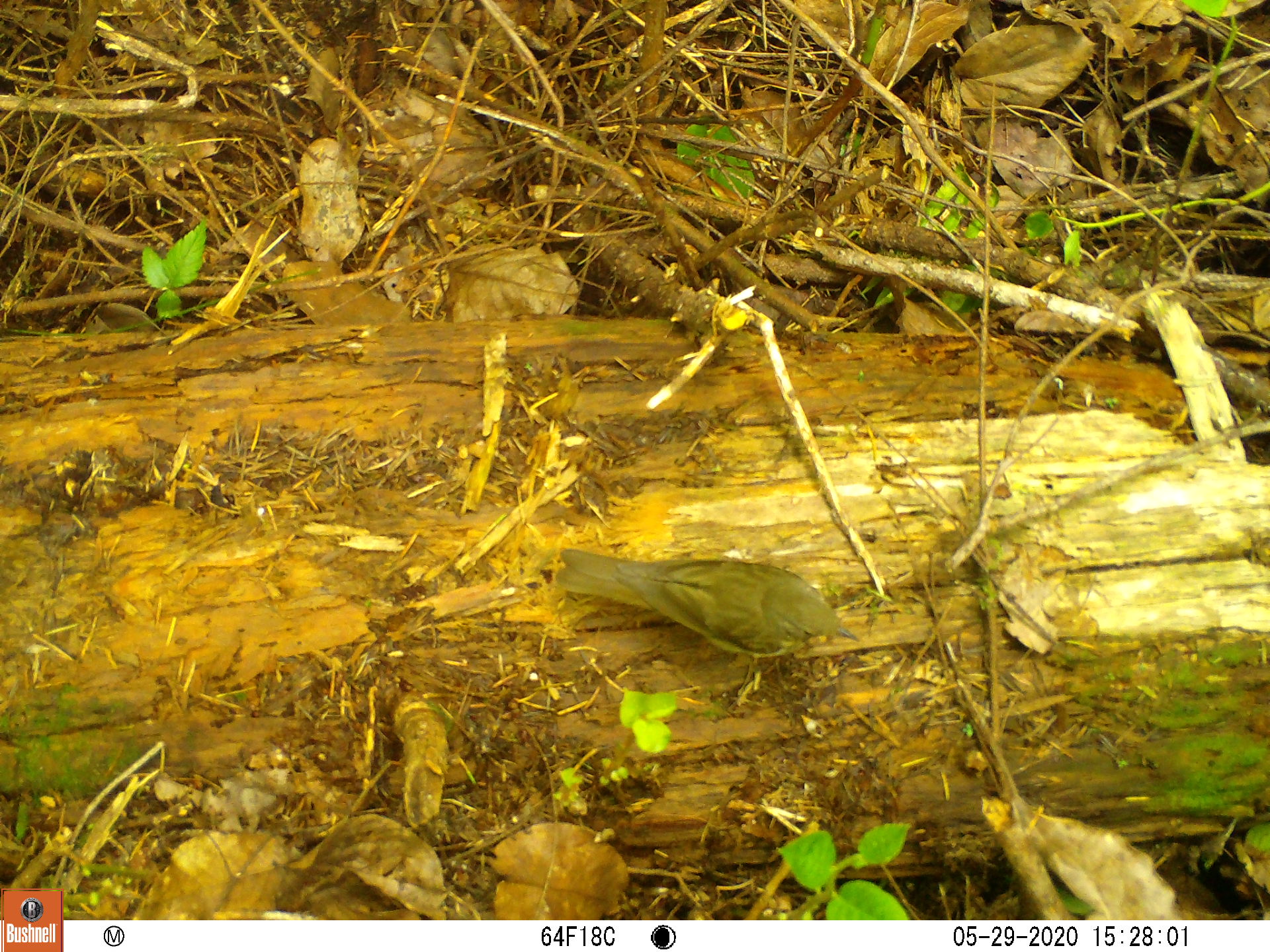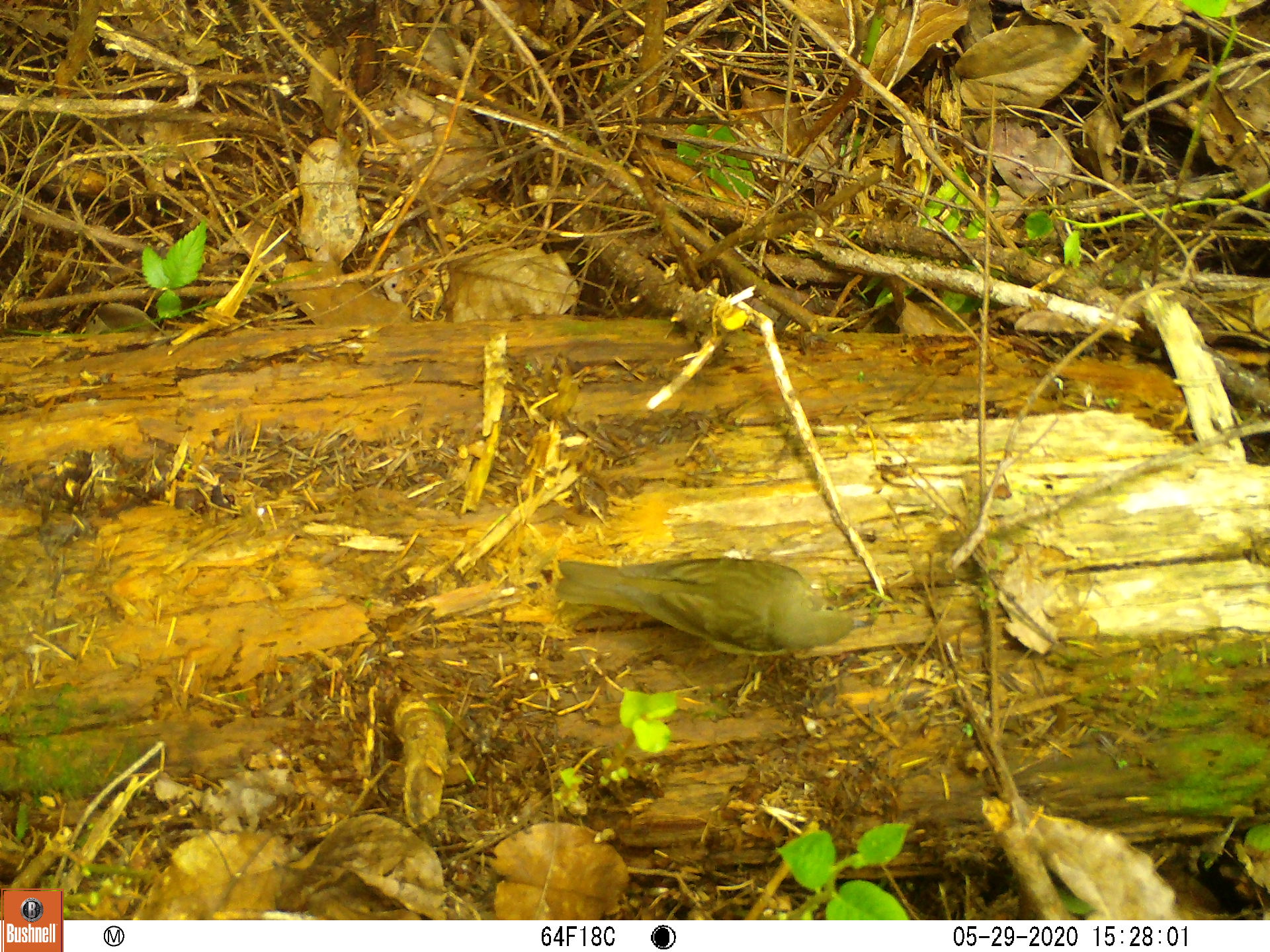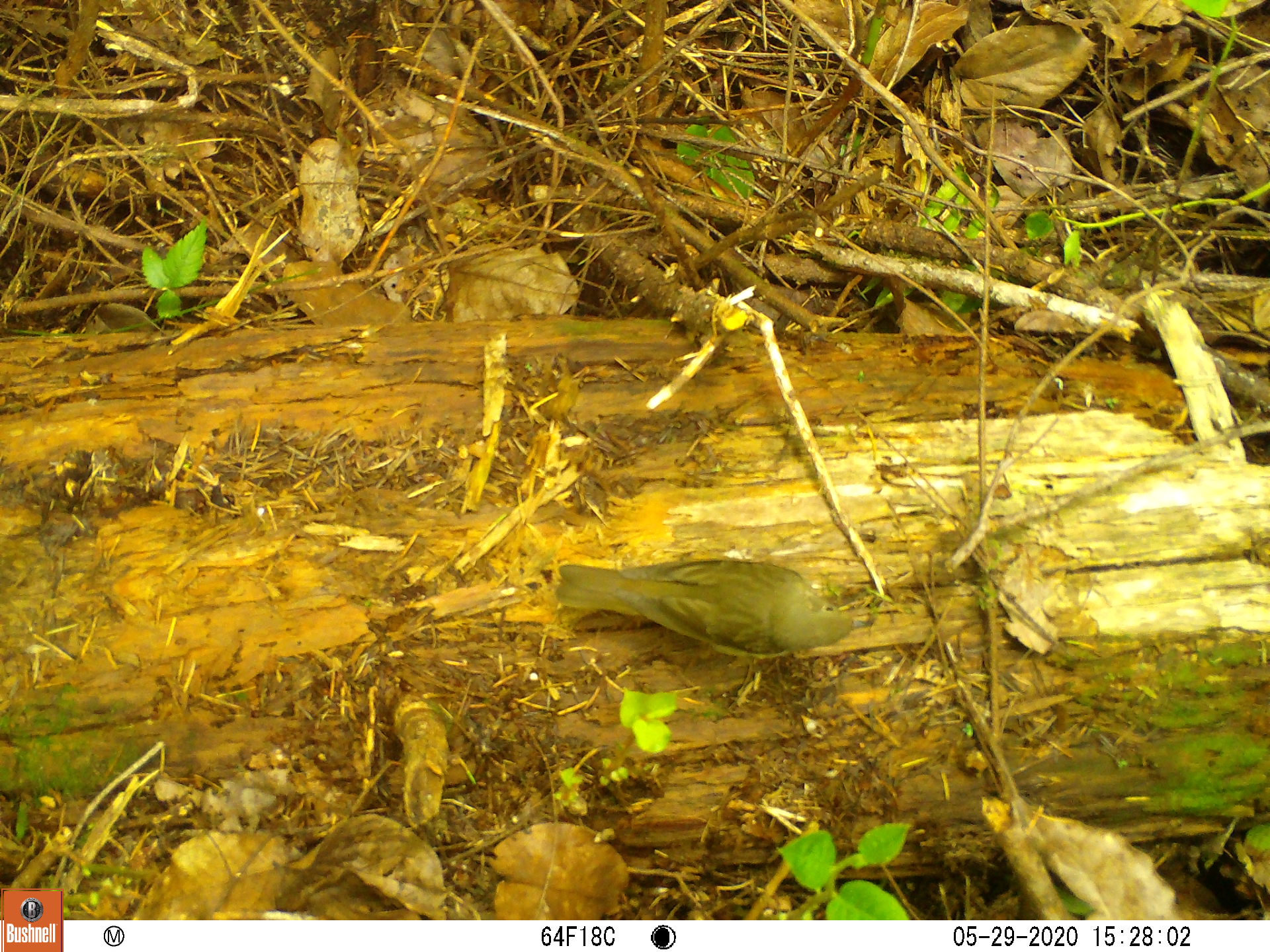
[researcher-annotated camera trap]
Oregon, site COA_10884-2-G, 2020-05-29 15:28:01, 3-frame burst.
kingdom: Animalia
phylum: Chordata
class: Aves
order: Passeriformes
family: Turdidae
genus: Catharus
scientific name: Catharus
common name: brown thrushes and nightingale-thrushes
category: catharus species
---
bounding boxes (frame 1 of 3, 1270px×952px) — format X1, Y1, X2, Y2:
catharus species: 549, 541, 873, 665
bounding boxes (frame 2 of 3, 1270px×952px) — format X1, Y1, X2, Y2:
catharus species: 543, 539, 871, 685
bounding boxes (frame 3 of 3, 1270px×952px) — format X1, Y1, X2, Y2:
catharus species: 541, 550, 879, 676